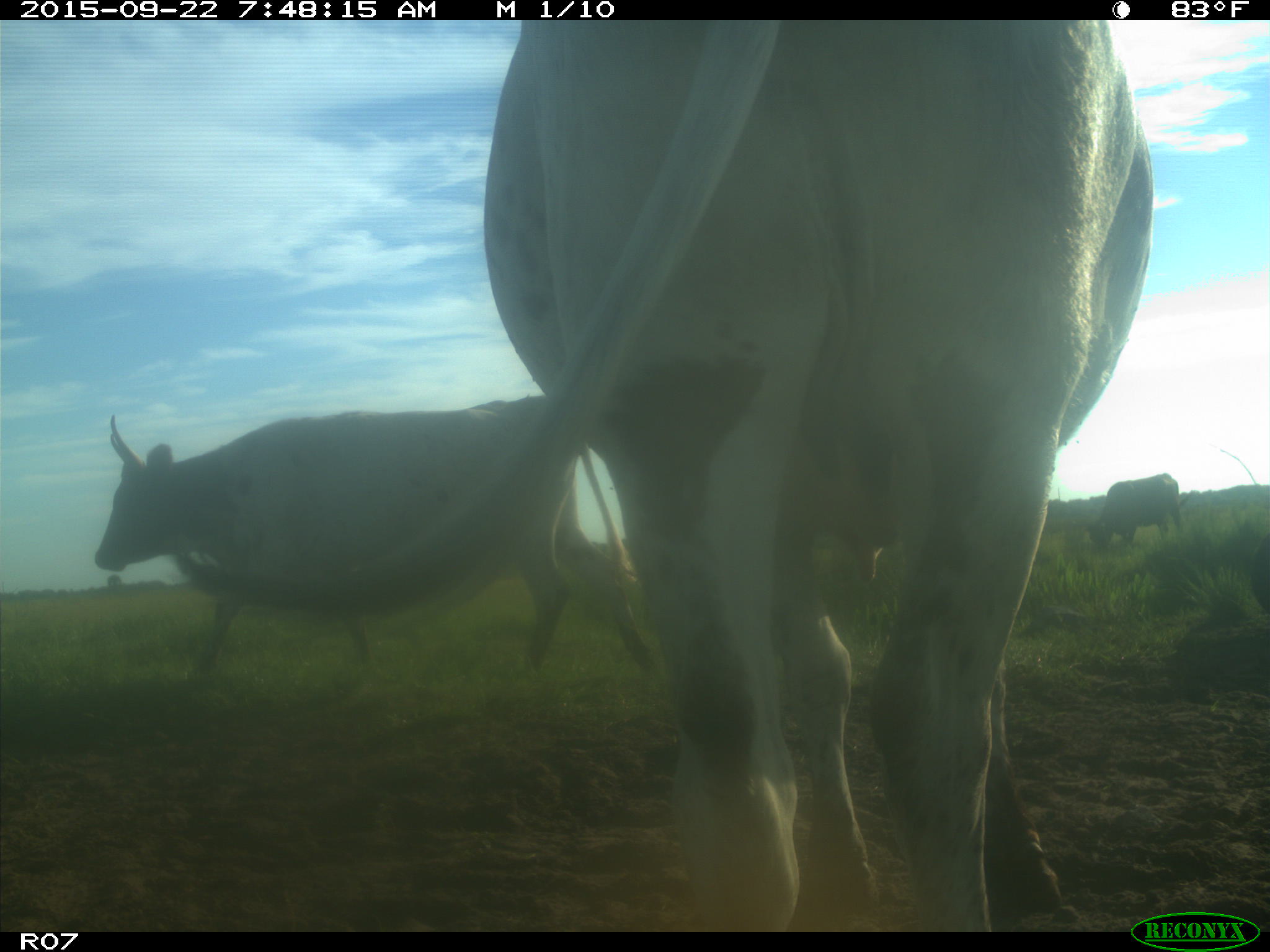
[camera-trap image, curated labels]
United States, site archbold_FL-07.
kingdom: Animalia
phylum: Chordata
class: Mammalia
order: Artiodactyla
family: Bovidae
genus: Bos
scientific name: Bos taurus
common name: domestic cow